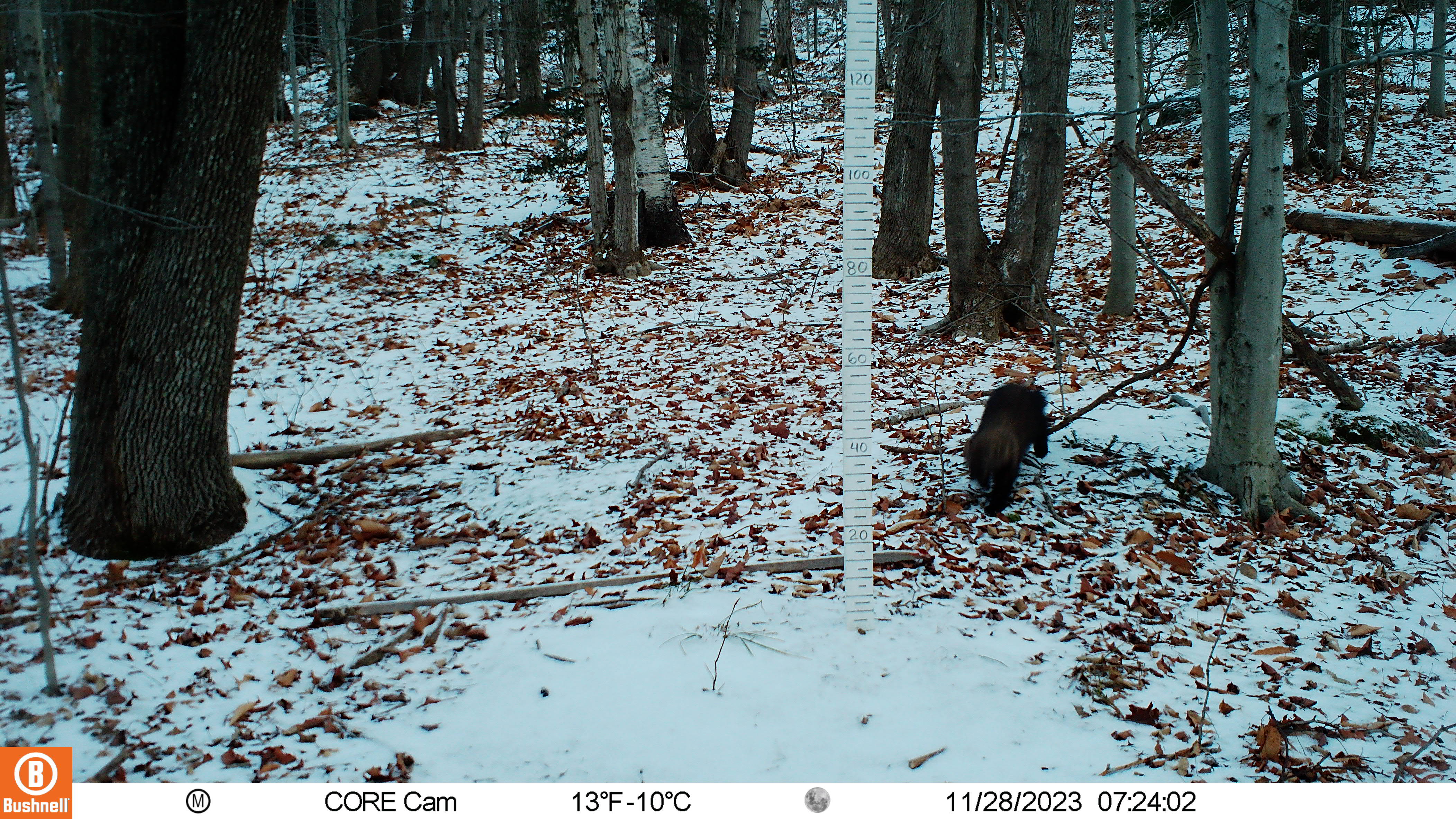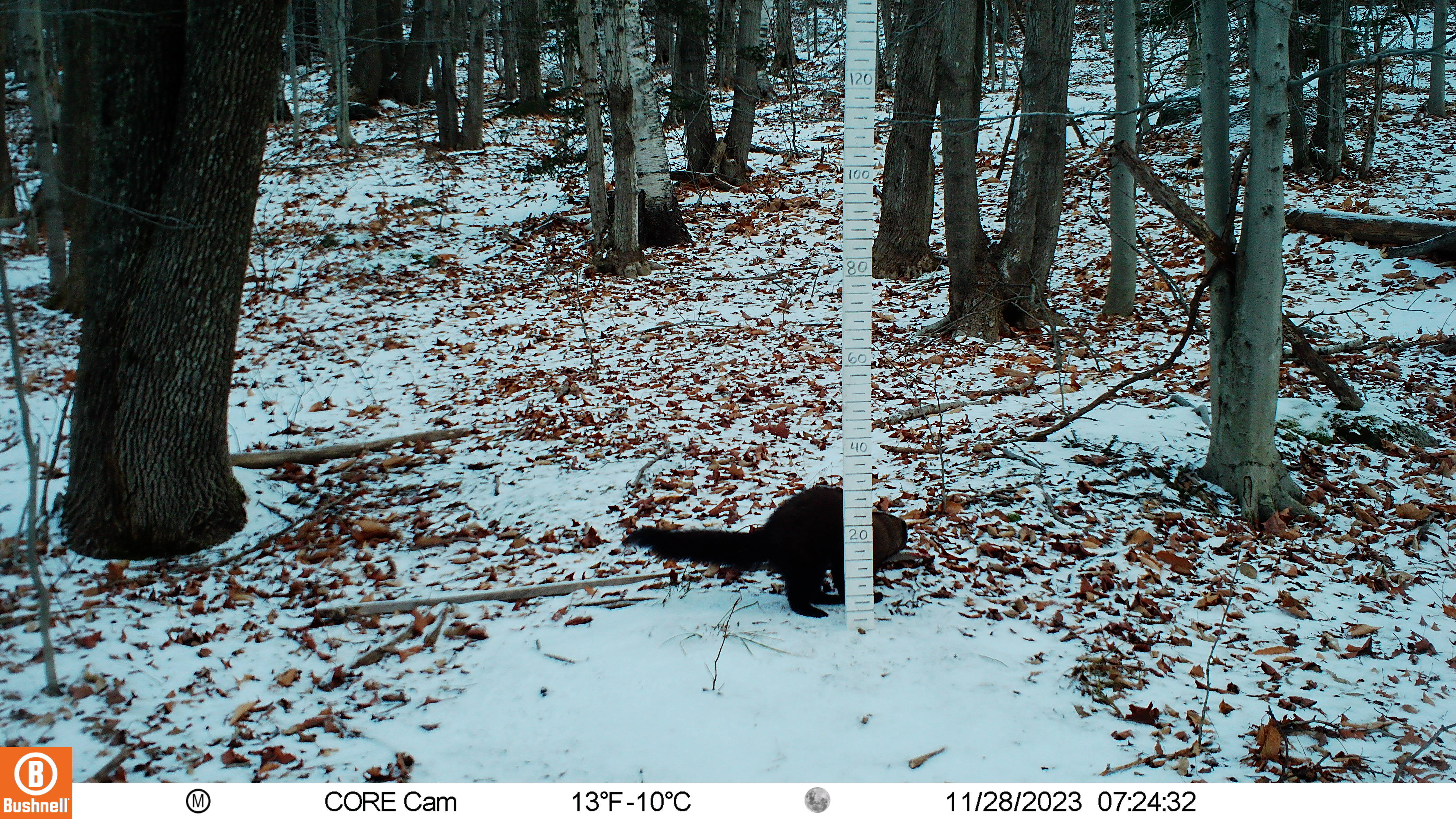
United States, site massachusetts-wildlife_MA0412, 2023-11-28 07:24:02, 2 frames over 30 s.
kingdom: Animalia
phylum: Chordata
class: Mammalia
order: Carnivora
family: Mustelidae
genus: Pekania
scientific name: Pekania pennanti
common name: fisher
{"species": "fisher (Pekania pennanti)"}